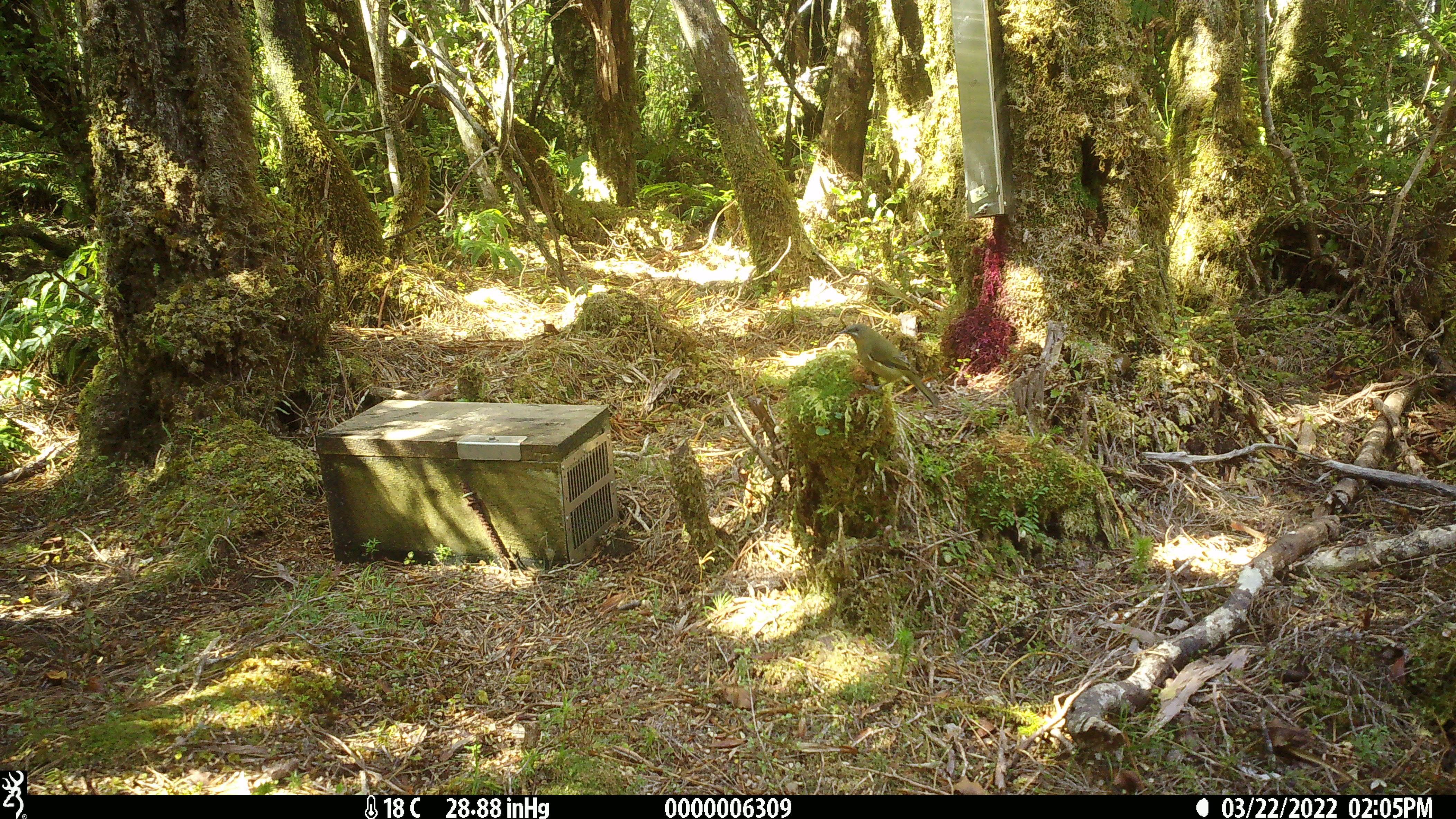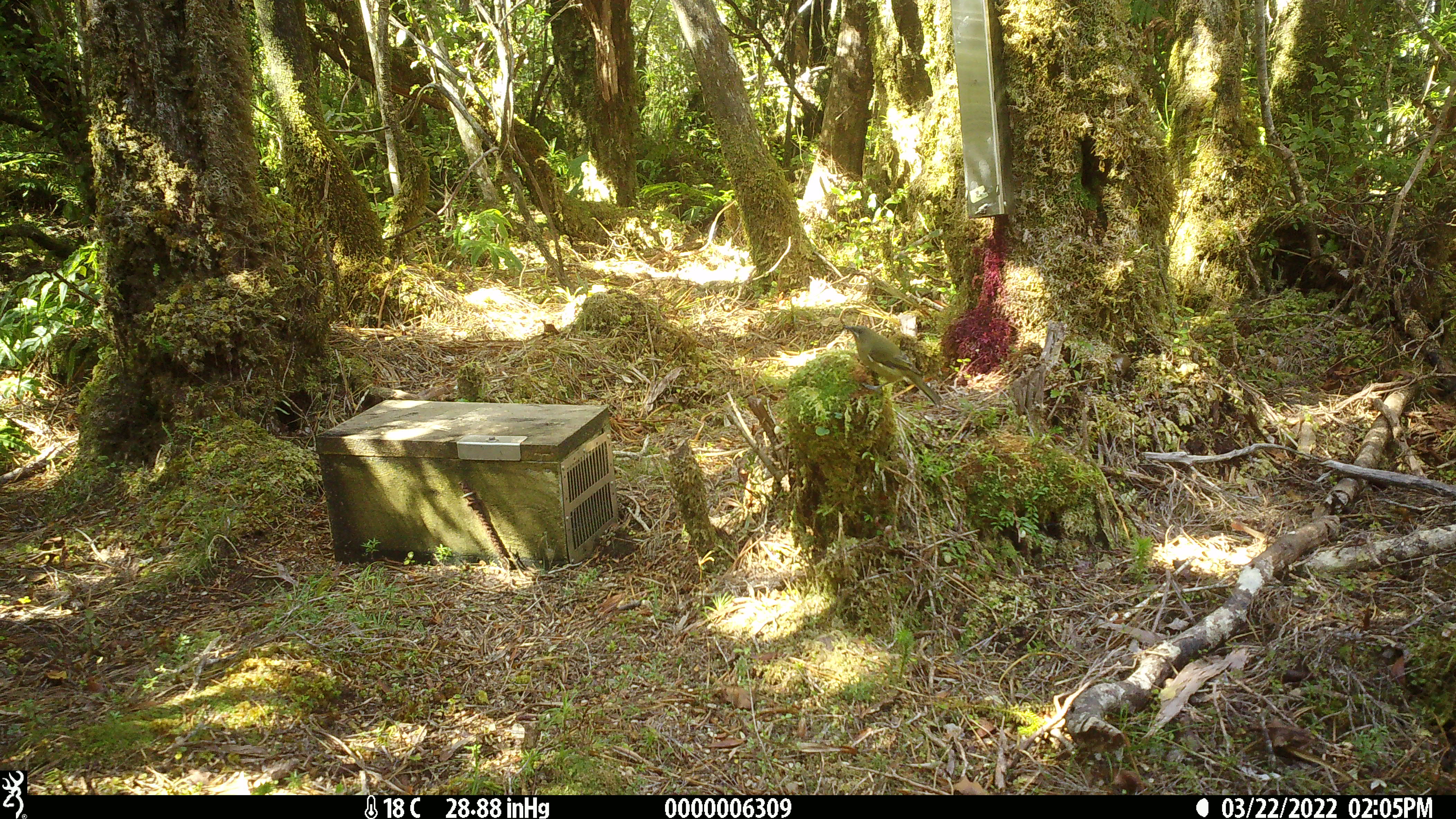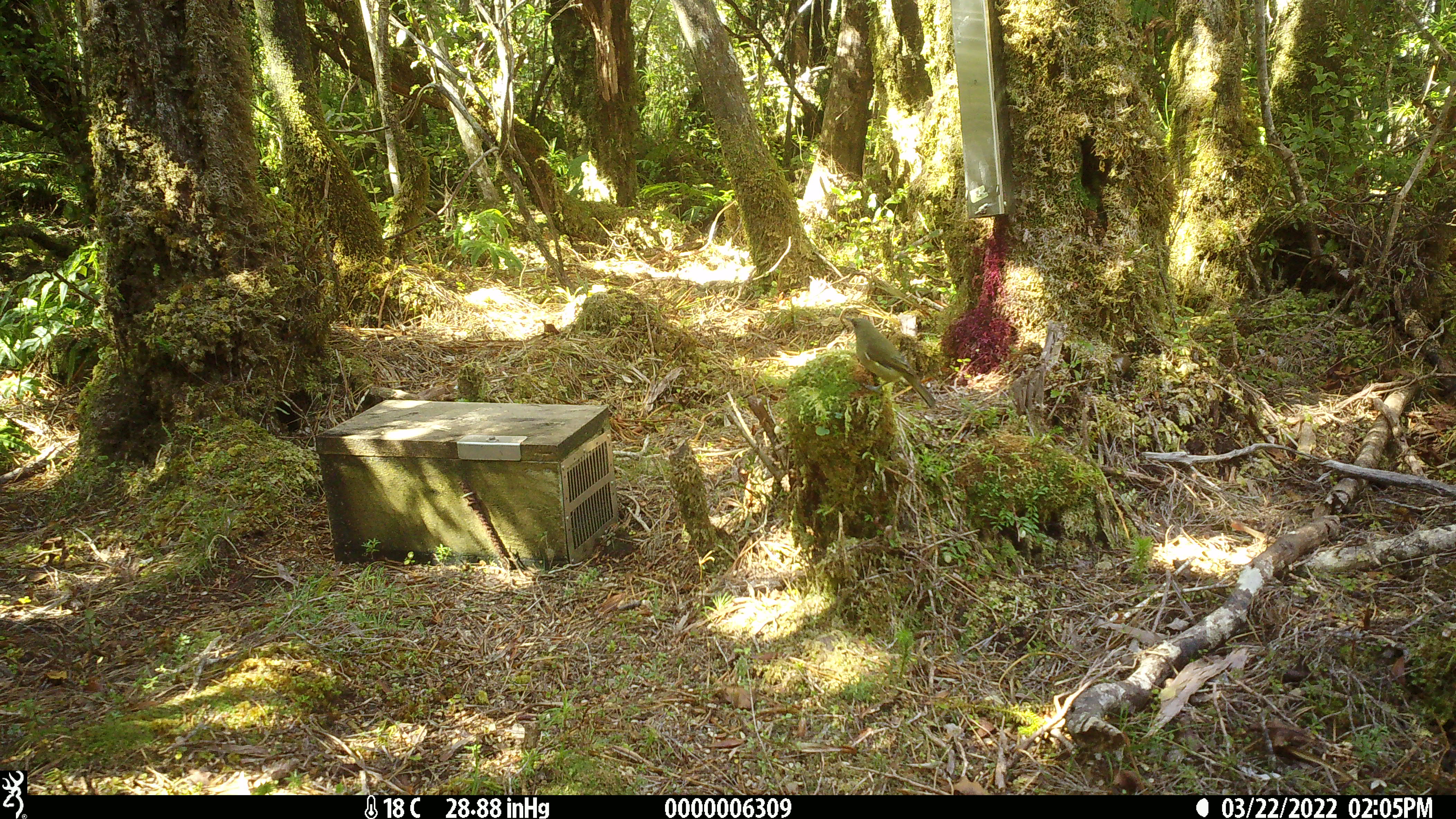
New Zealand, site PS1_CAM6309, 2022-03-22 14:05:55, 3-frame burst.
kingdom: Animalia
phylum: Chordata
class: Aves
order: Passeriformes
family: Meliphagidae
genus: Anthornis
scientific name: Anthornis melanura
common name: new zealand bellbird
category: bellbird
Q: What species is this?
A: Bellbird (new zealand bellbird) (Anthornis melanura).